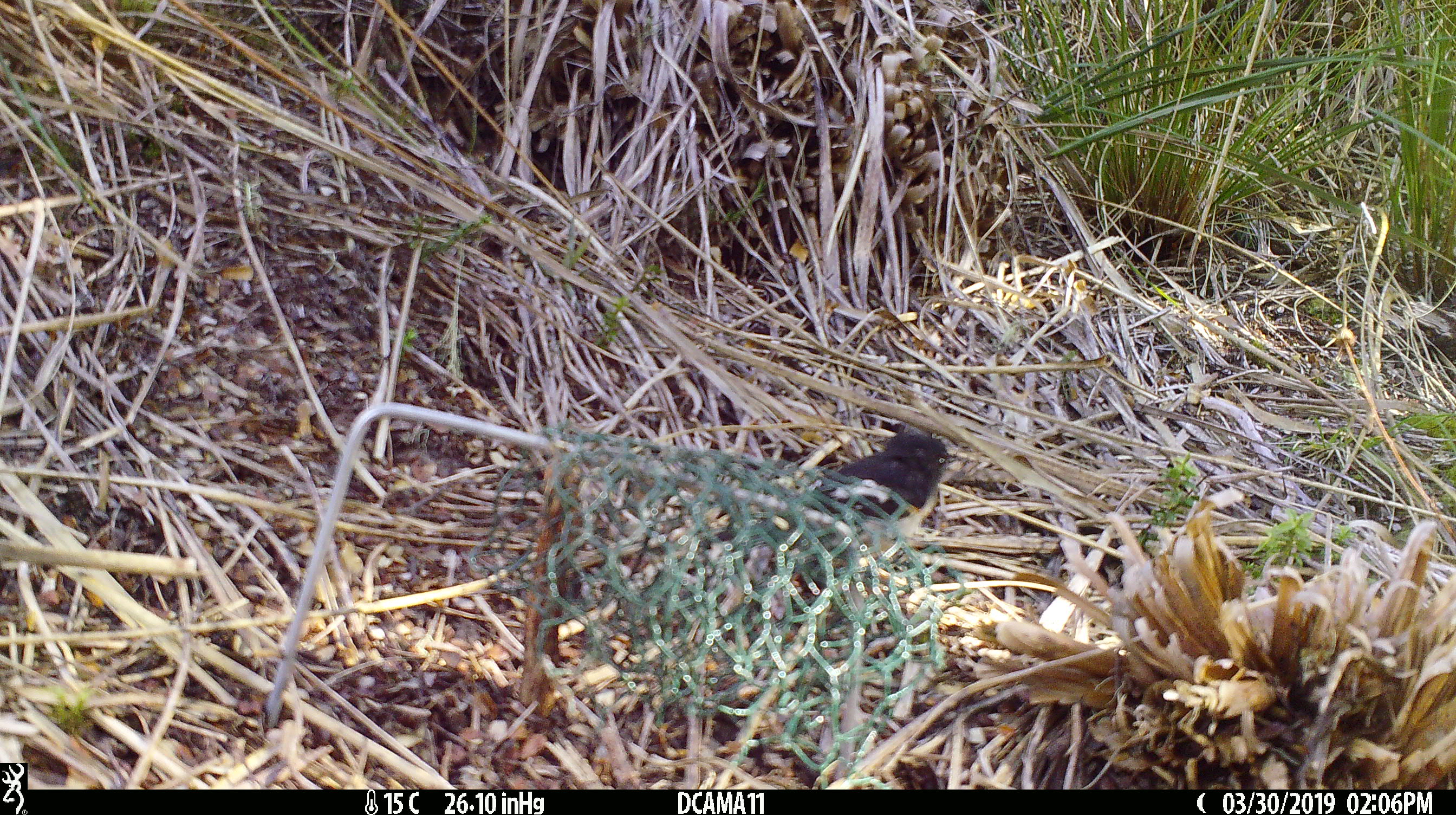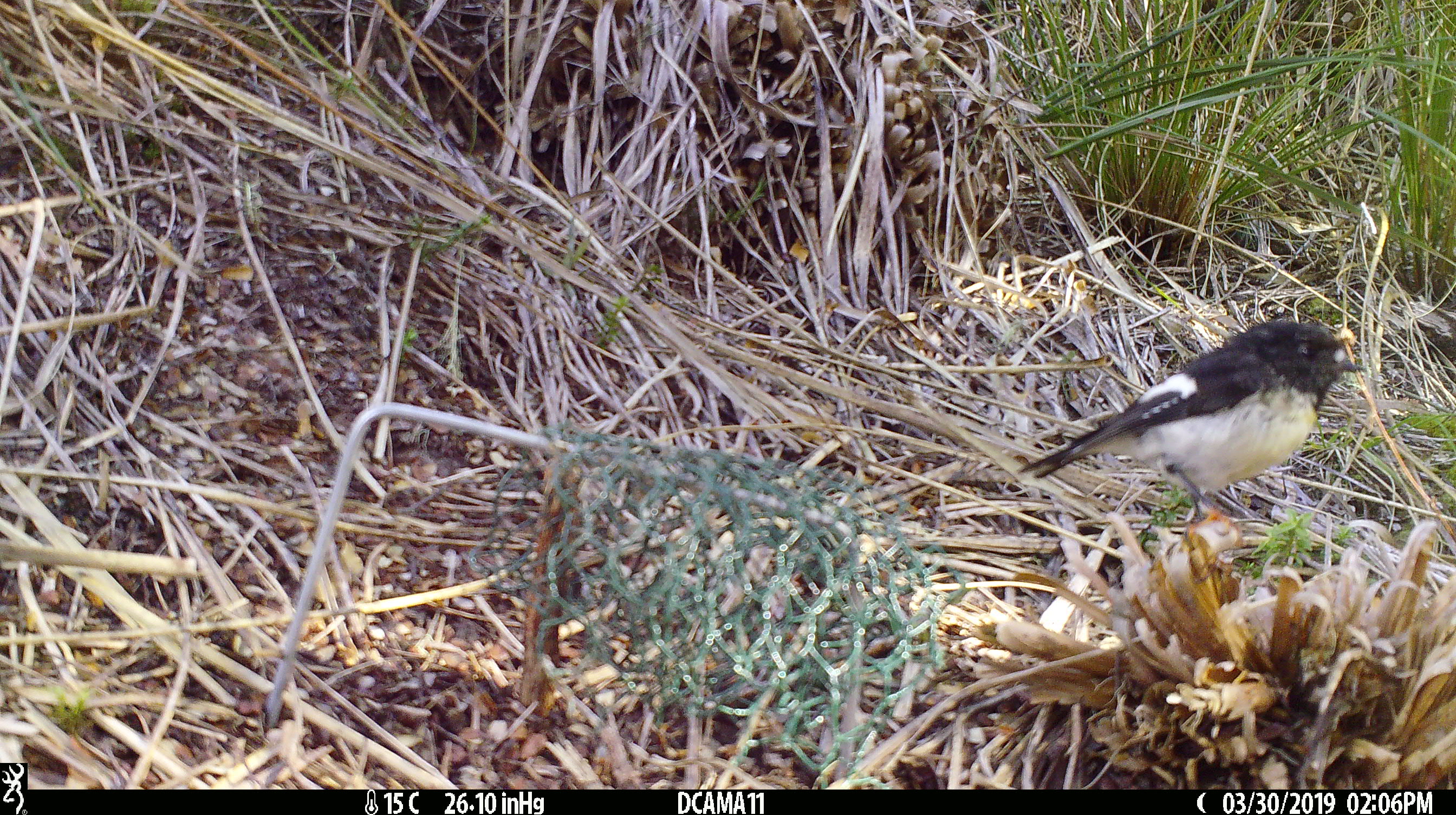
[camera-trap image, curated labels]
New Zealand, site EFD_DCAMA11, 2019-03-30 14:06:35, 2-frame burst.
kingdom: Animalia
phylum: Chordata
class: Aves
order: Passeriformes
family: Petroicidae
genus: Petroica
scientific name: Petroica macrocephala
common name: tomtit